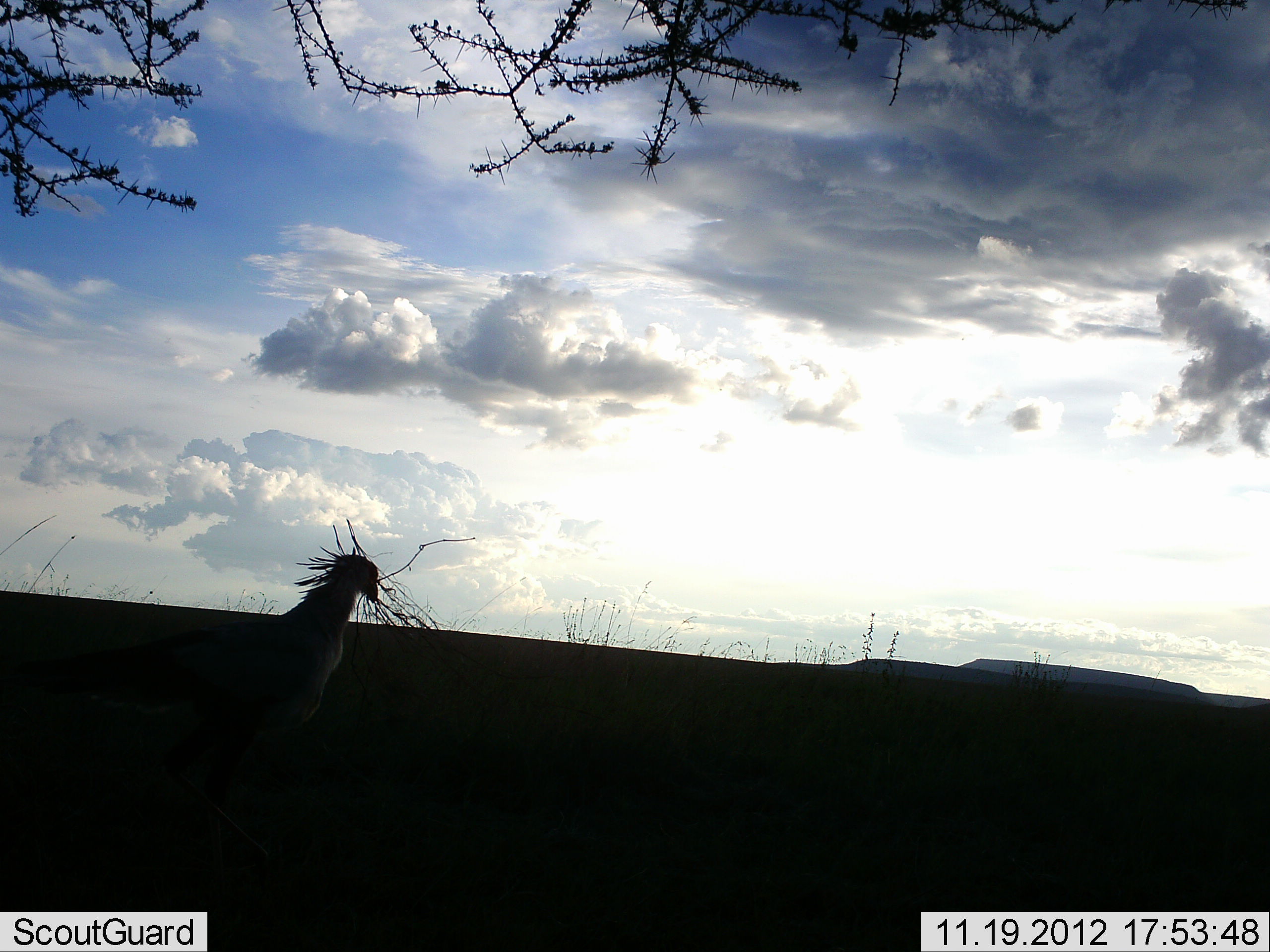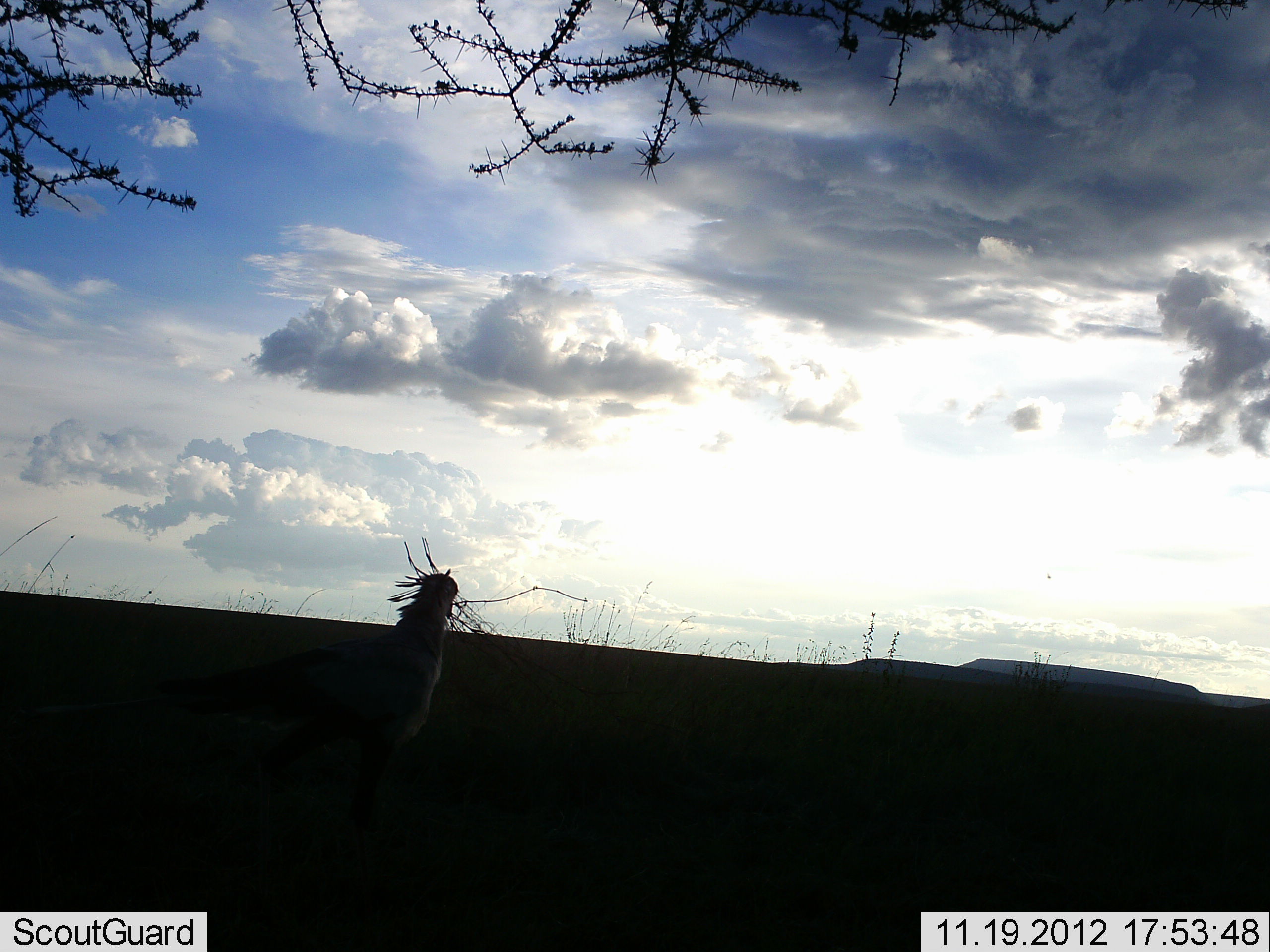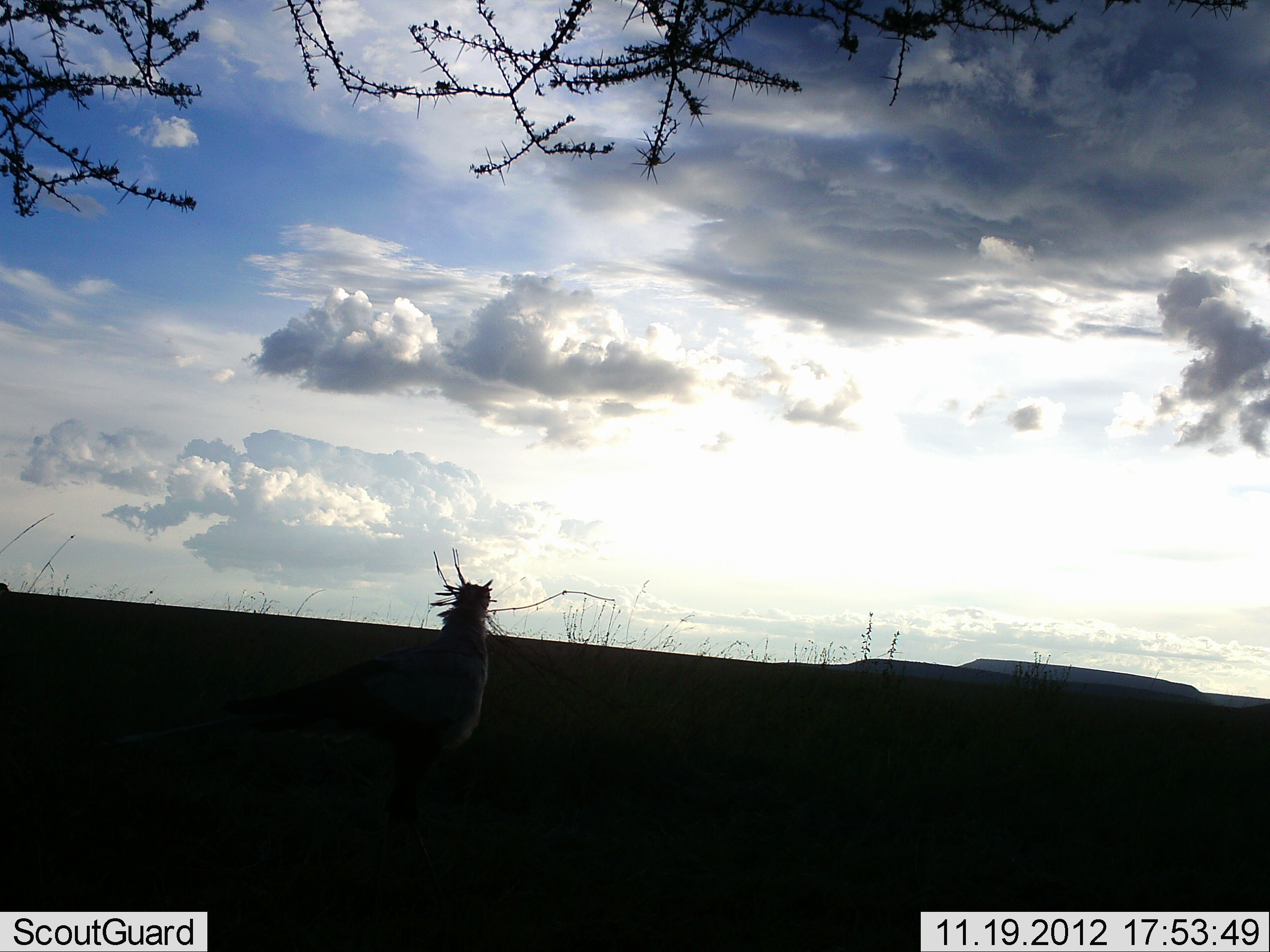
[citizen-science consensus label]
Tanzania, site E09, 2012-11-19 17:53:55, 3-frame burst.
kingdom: Animalia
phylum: Chordata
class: Aves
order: Accipitriformes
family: Sagittariidae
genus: Sagittarius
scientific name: Sagittarius serpentarius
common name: secretary bird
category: secretarybird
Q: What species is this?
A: Secretarybird (secretary bird) (Sagittarius serpentarius).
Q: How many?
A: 1.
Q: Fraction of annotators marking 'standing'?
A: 20%.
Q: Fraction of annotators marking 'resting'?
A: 0%.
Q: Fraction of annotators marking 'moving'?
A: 90%.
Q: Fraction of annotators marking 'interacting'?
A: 10%.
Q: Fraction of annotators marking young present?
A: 0%.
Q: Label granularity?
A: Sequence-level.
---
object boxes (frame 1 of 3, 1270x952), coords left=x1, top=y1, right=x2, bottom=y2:
animal: left=1, top=554, right=381, bottom=869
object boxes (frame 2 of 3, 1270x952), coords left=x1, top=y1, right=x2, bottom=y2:
animal: left=32, top=573, right=458, bottom=868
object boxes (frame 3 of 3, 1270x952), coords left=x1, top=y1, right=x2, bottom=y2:
animal: left=99, top=578, right=491, bottom=902